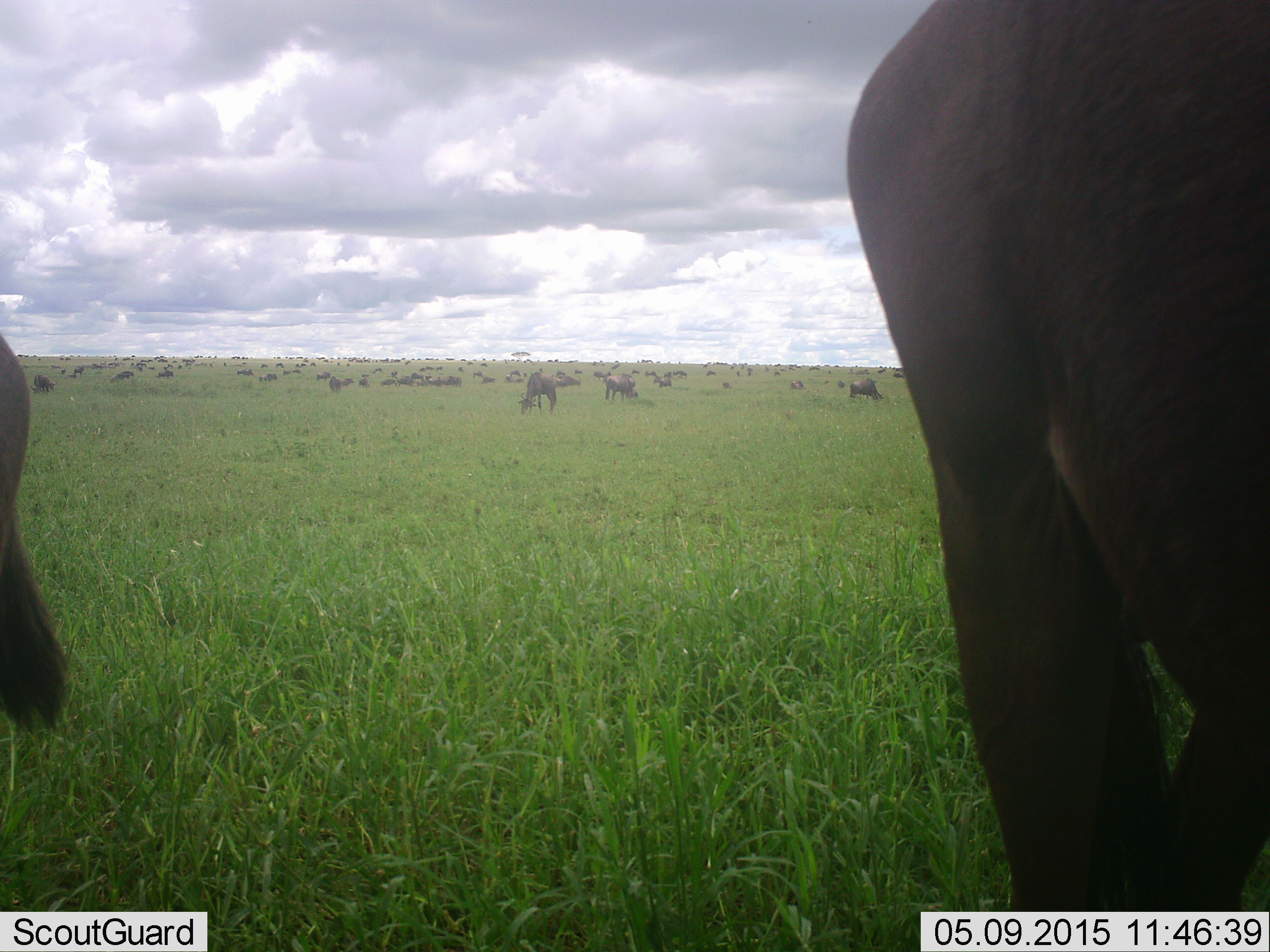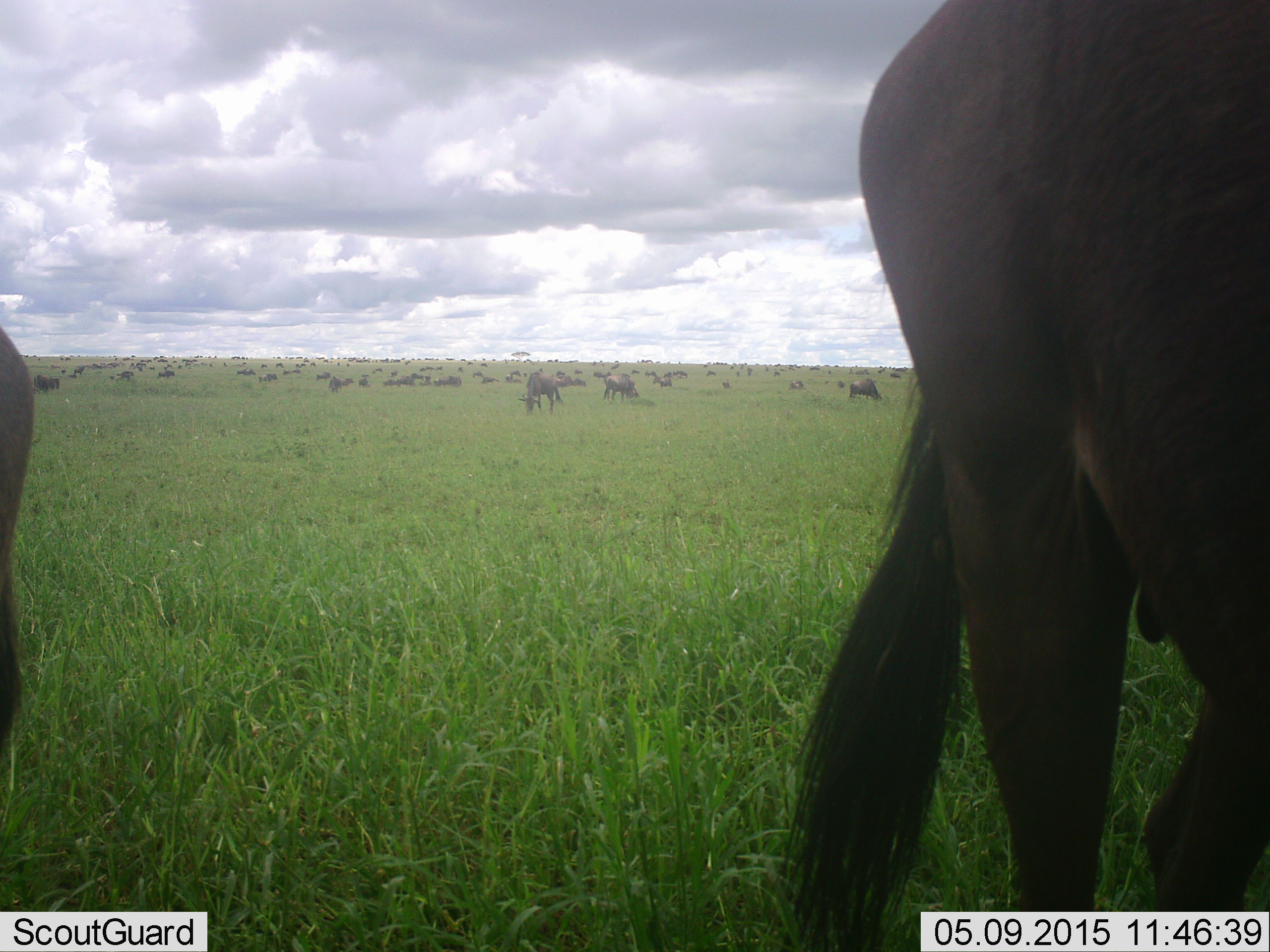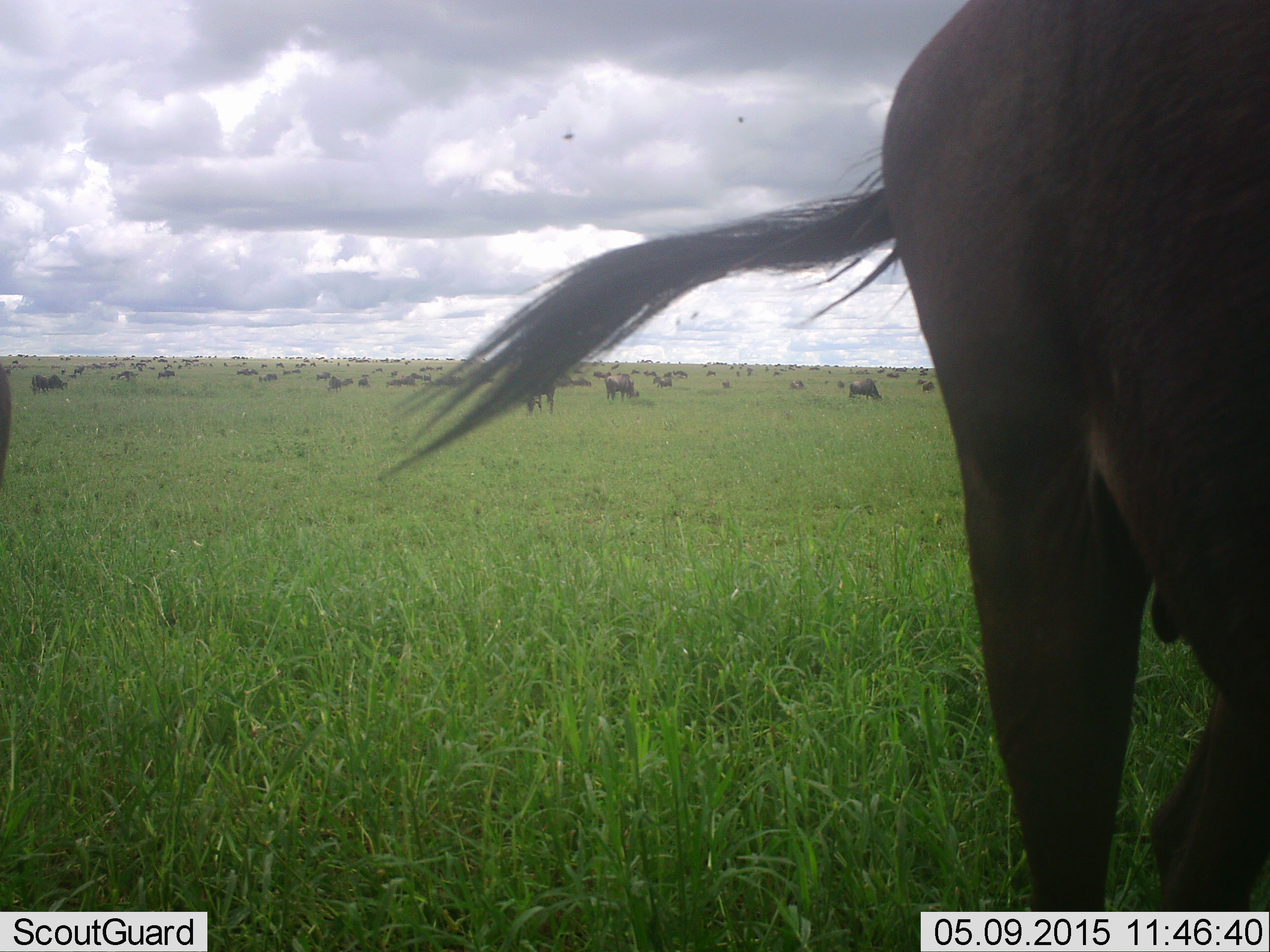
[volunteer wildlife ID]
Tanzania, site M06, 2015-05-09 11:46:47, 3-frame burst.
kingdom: Animalia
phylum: Chordata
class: Mammalia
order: Artiodactyla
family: Bovidae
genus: Connochaetes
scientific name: Connochaetes taurinus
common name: blue wildebeest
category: wildebeest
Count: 11-50.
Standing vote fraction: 55%.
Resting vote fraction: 9%.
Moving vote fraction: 27%.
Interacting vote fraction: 0%.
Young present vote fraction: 0%.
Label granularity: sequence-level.